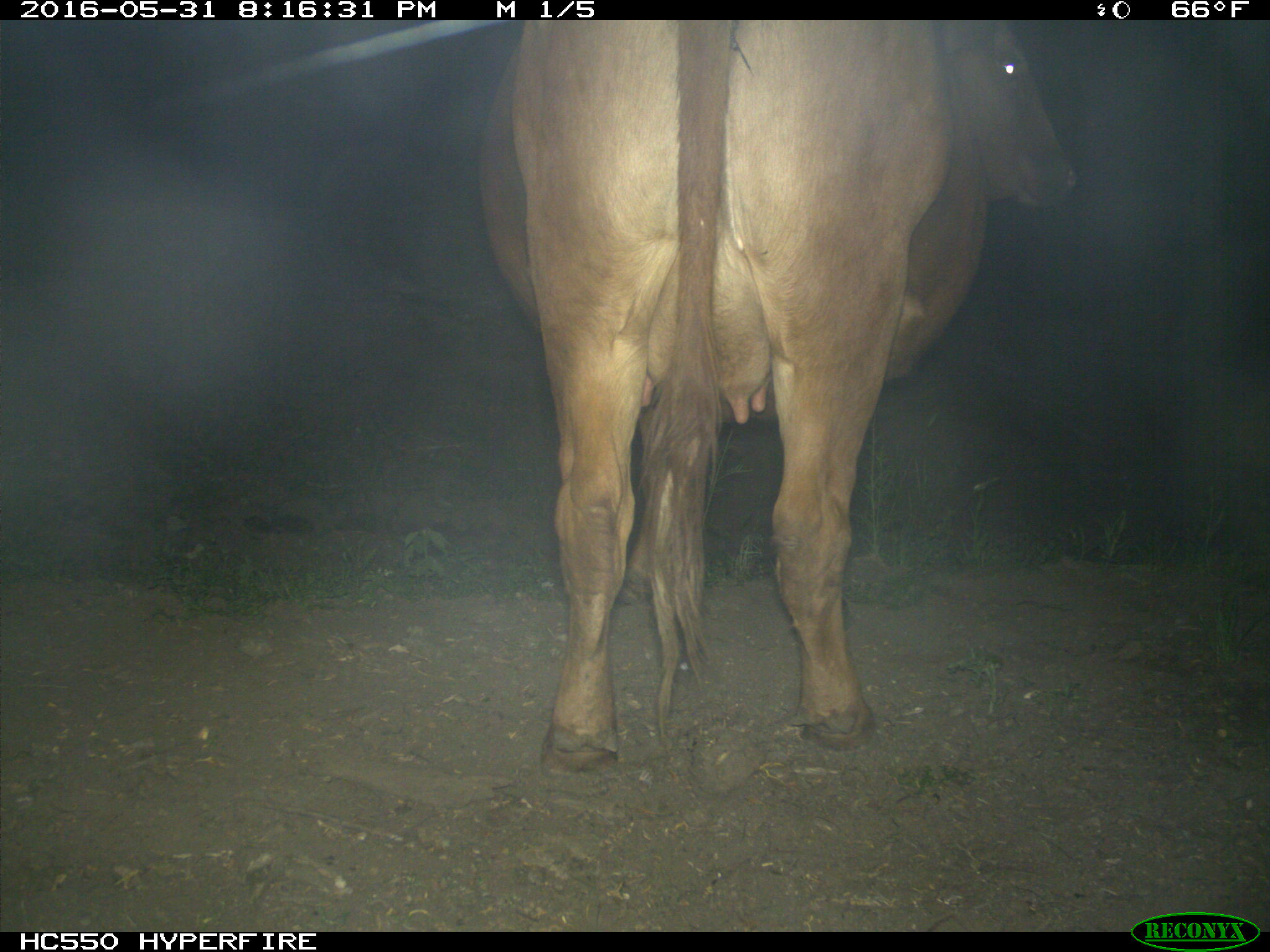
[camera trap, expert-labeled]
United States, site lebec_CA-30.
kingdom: Animalia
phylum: Chordata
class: Mammalia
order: Artiodactyla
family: Bovidae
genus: Bos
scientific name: Bos taurus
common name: domestic cow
Bos taurus (domestic cow).